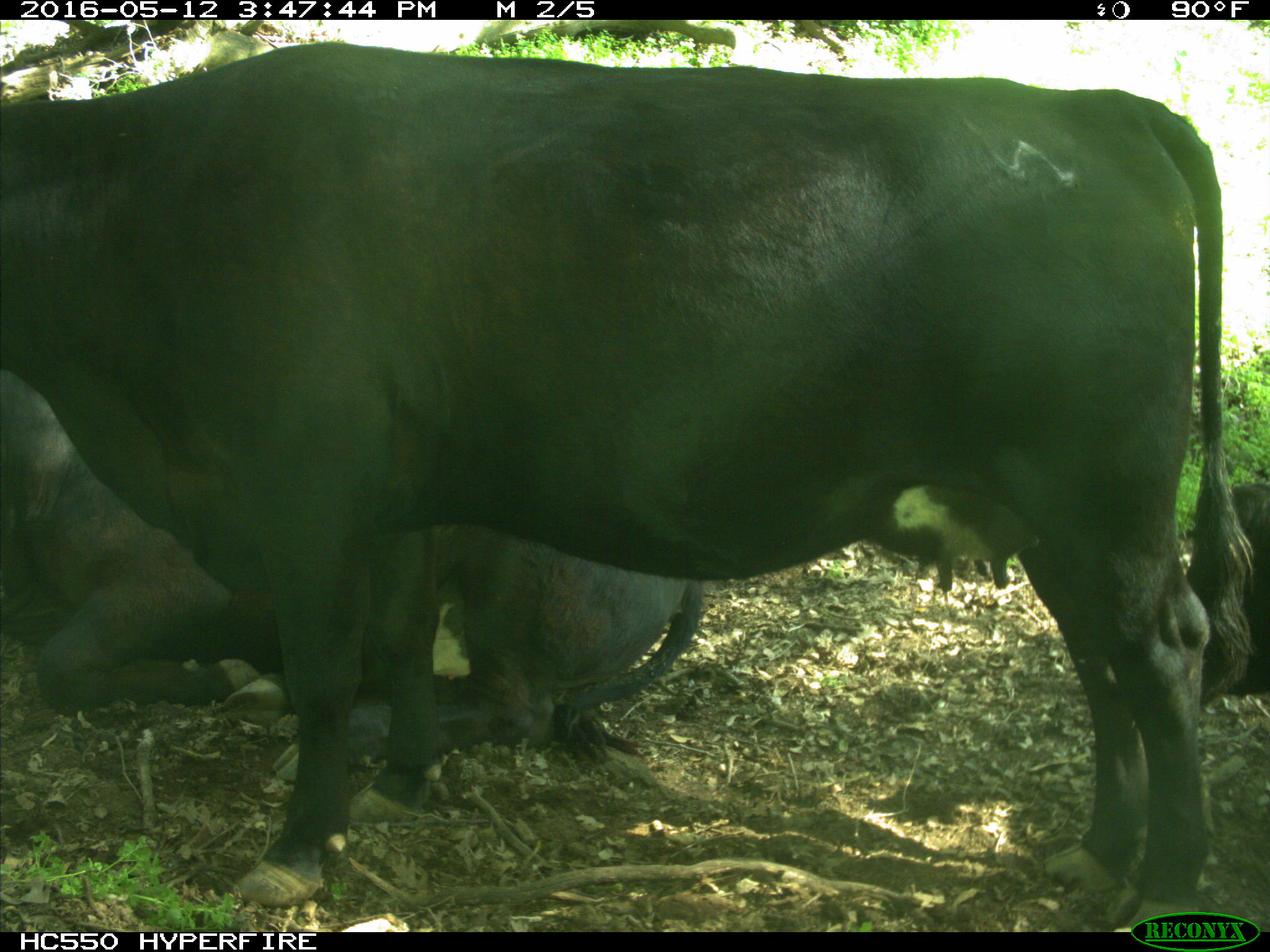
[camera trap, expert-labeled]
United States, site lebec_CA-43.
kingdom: Animalia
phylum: Chordata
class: Mammalia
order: Artiodactyla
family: Bovidae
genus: Bos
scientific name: Bos taurus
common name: domestic cow